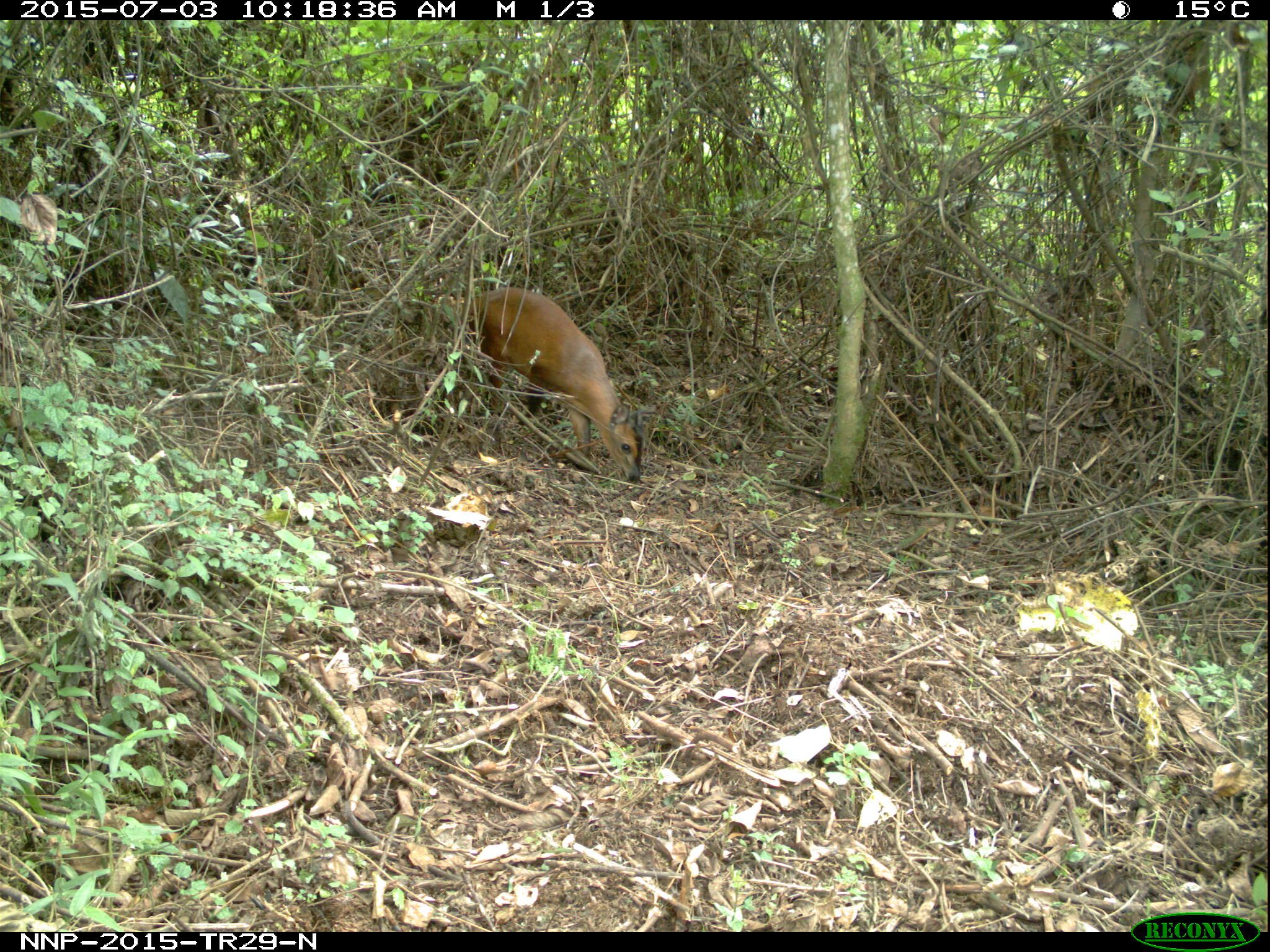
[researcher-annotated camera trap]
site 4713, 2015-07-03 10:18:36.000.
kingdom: Animalia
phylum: Chordata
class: Mammalia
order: Artiodactyla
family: Bovidae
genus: Cephalophus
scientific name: Cephalophus nigrifrons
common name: black-fronted duiker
Cephalophus nigrifrons (black-fronted duiker), count 1.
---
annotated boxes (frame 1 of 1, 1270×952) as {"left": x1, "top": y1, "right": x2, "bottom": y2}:
cephalophus nigrifrons: {"left": 439, "top": 287, "right": 648, "bottom": 483}